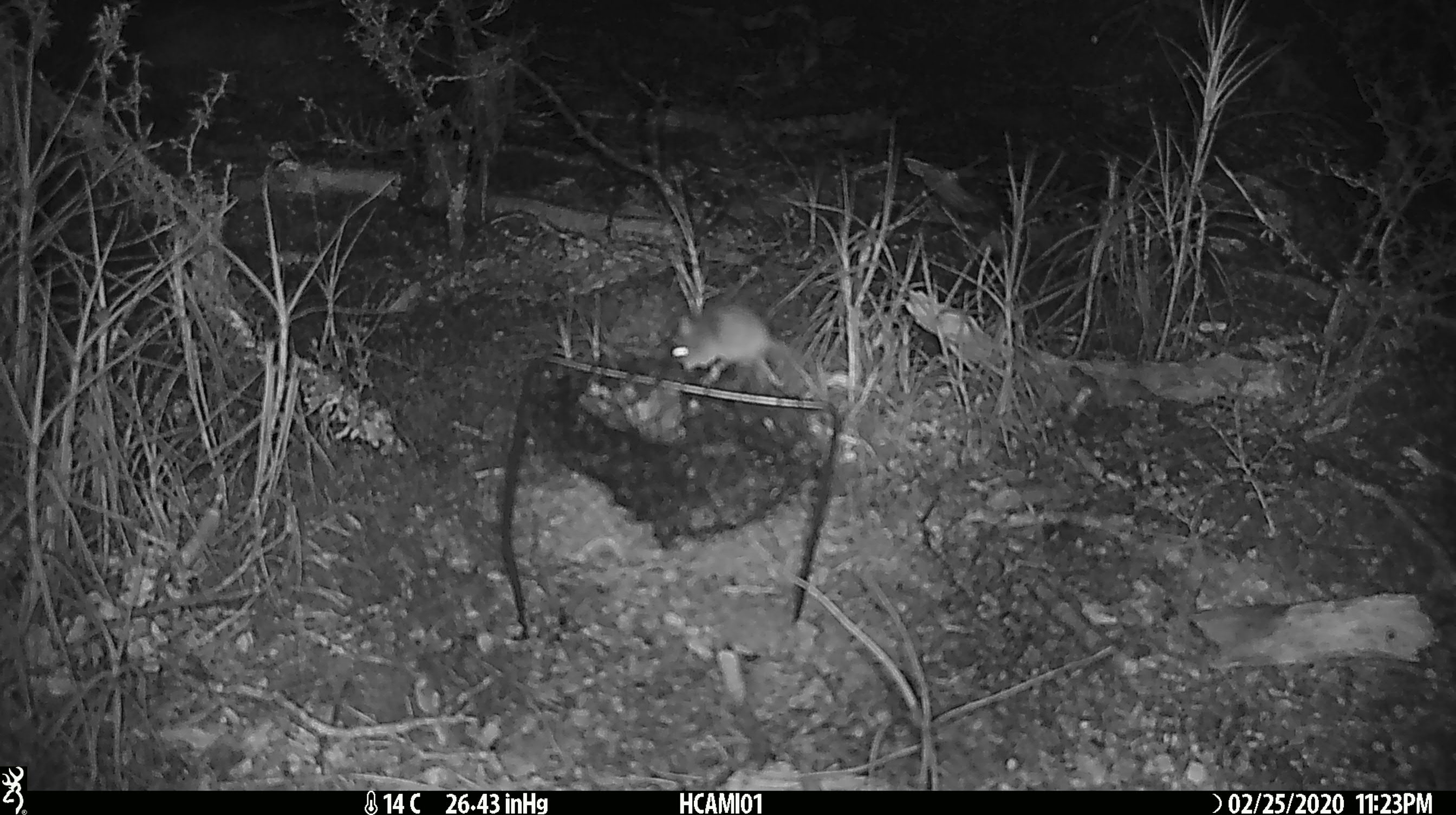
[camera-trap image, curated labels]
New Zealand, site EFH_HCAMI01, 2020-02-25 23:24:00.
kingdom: Animalia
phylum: Chordata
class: Mammalia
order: Rodentia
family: Muridae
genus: Mus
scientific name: Mus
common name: mouse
Mouse (Mus).